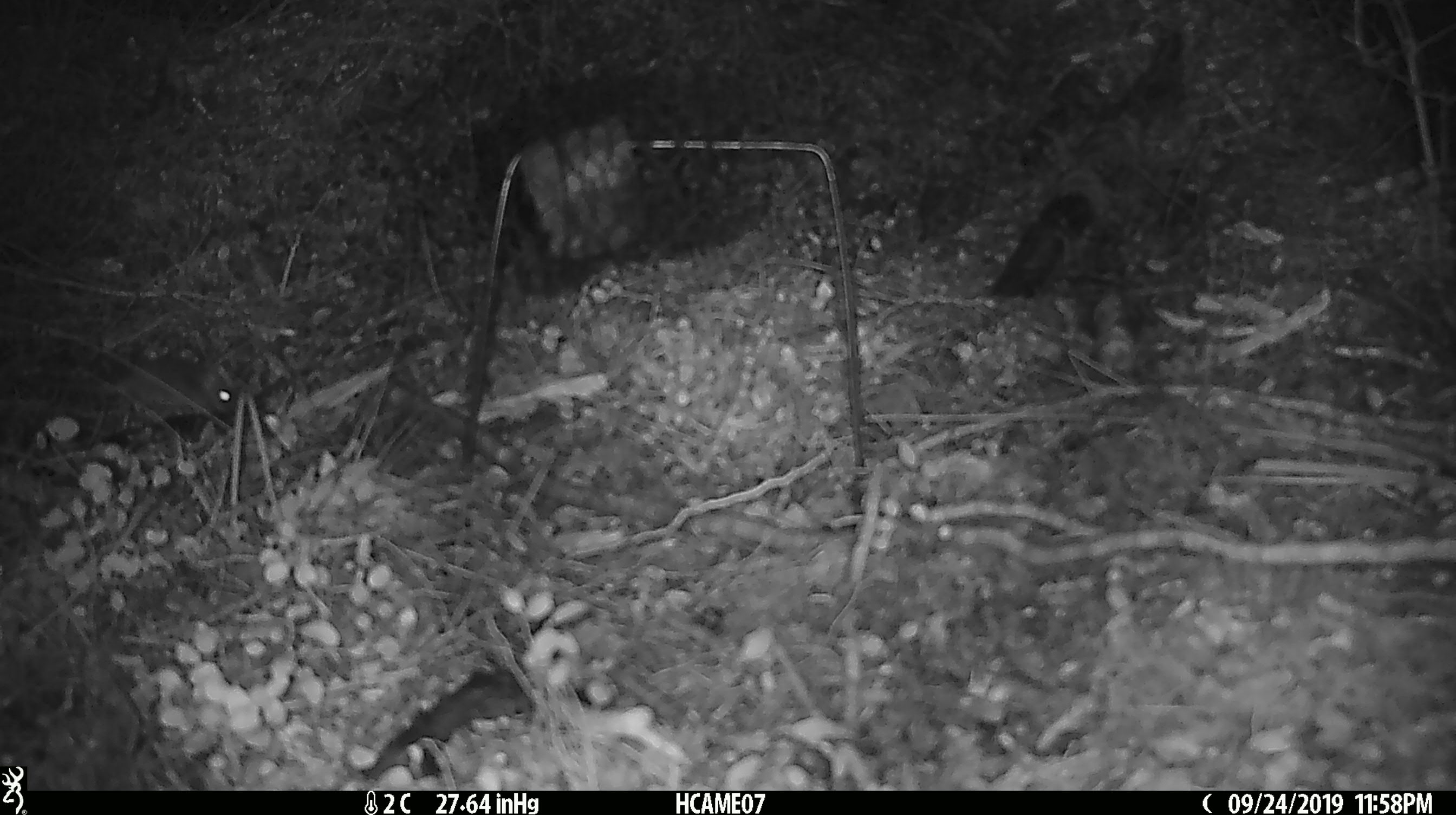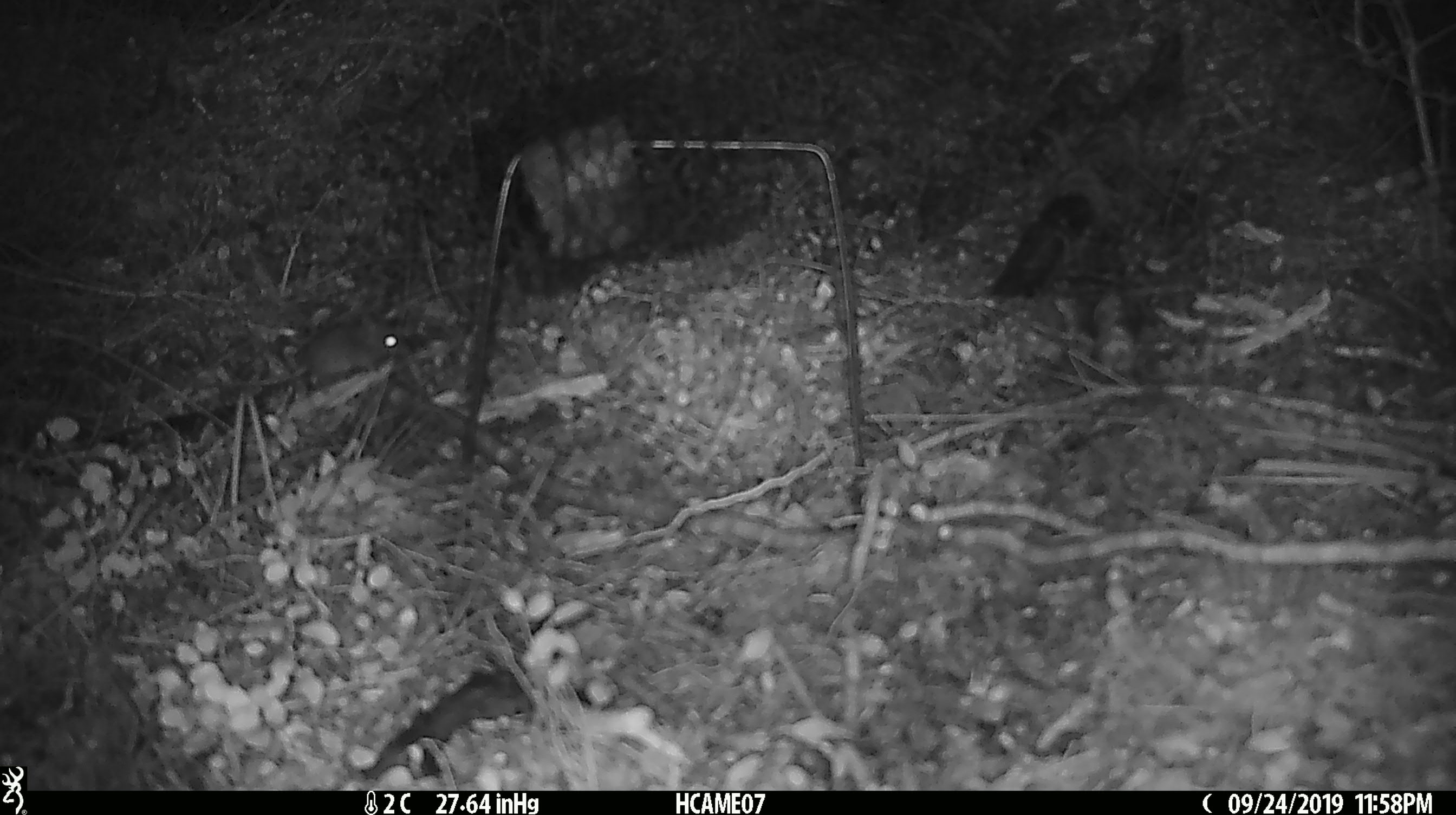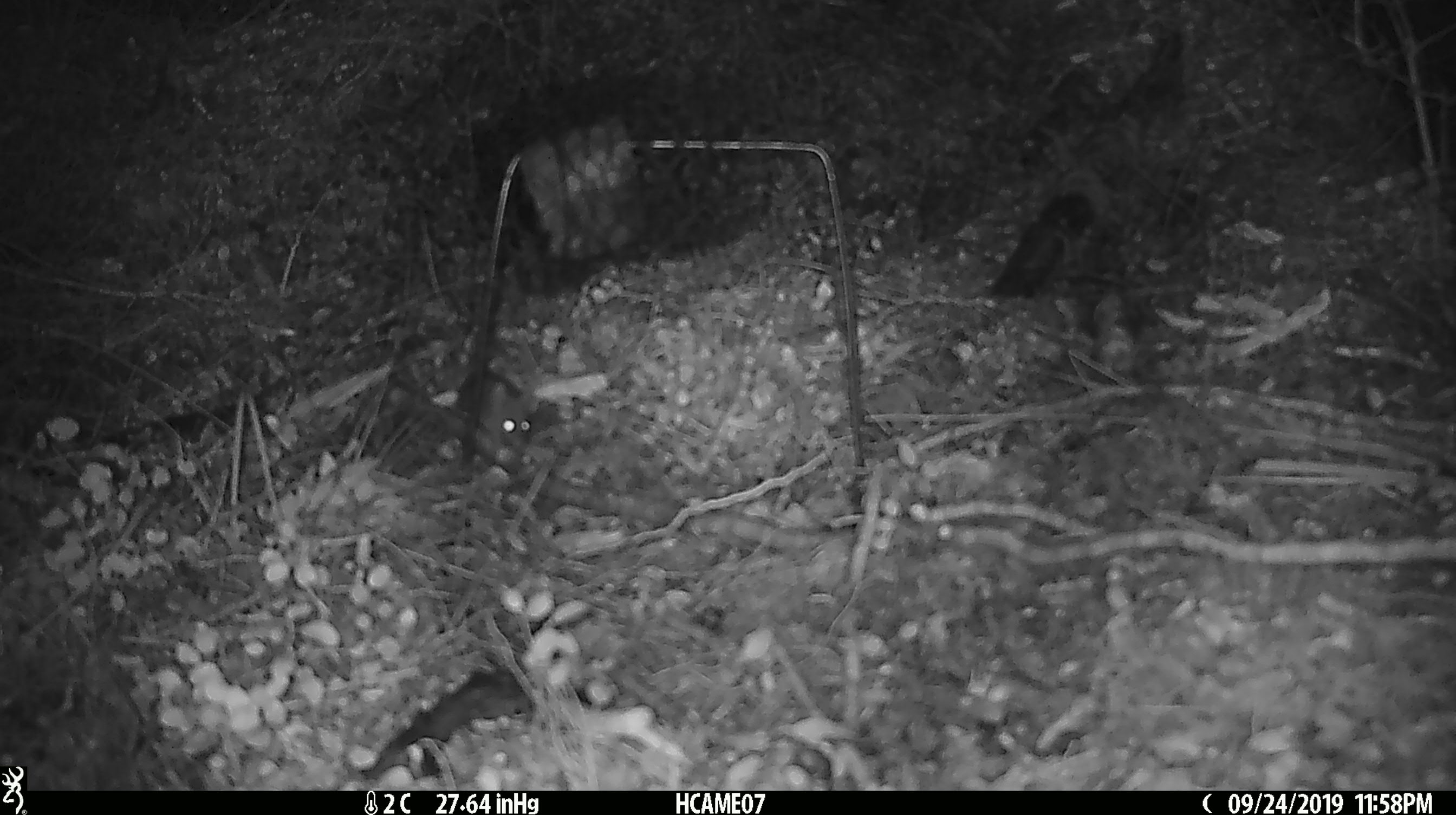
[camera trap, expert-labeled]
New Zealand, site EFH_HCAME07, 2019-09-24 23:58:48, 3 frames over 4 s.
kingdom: Animalia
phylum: Chordata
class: Mammalia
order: Rodentia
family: Muridae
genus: Mus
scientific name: Mus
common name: mouse